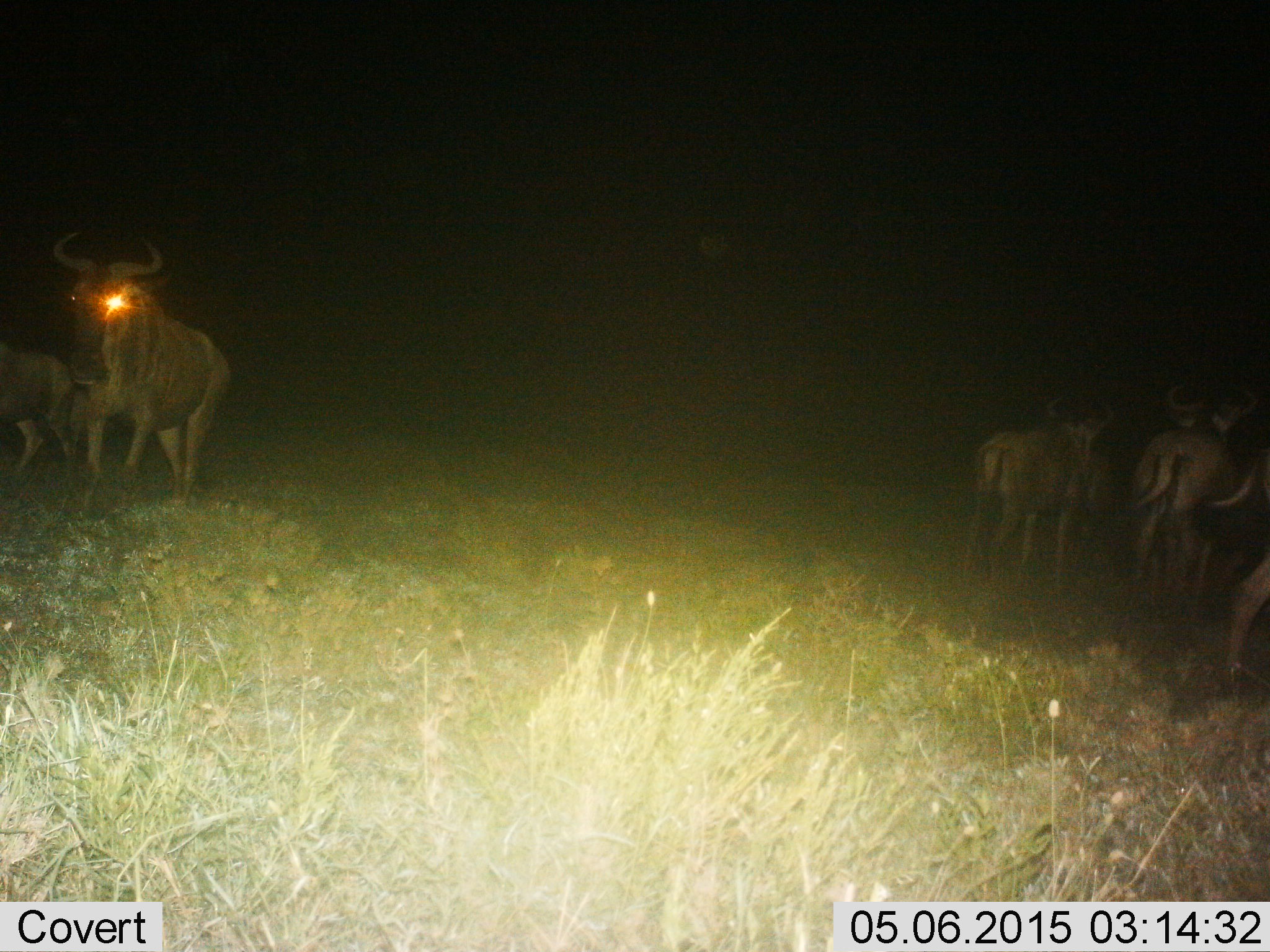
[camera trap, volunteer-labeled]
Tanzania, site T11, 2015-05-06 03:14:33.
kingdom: Animalia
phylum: Chordata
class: Mammalia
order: Artiodactyla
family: Bovidae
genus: Connochaetes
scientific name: Connochaetes taurinus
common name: blue wildebeest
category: wildebeest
Wildebeest (blue wildebeest) (Connochaetes taurinus), count 5. Behavior (volunteer vote fractions): standing 60%, resting 0%, moving 60%, interacting 0%. Young present (vote fraction): 20%. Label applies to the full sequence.